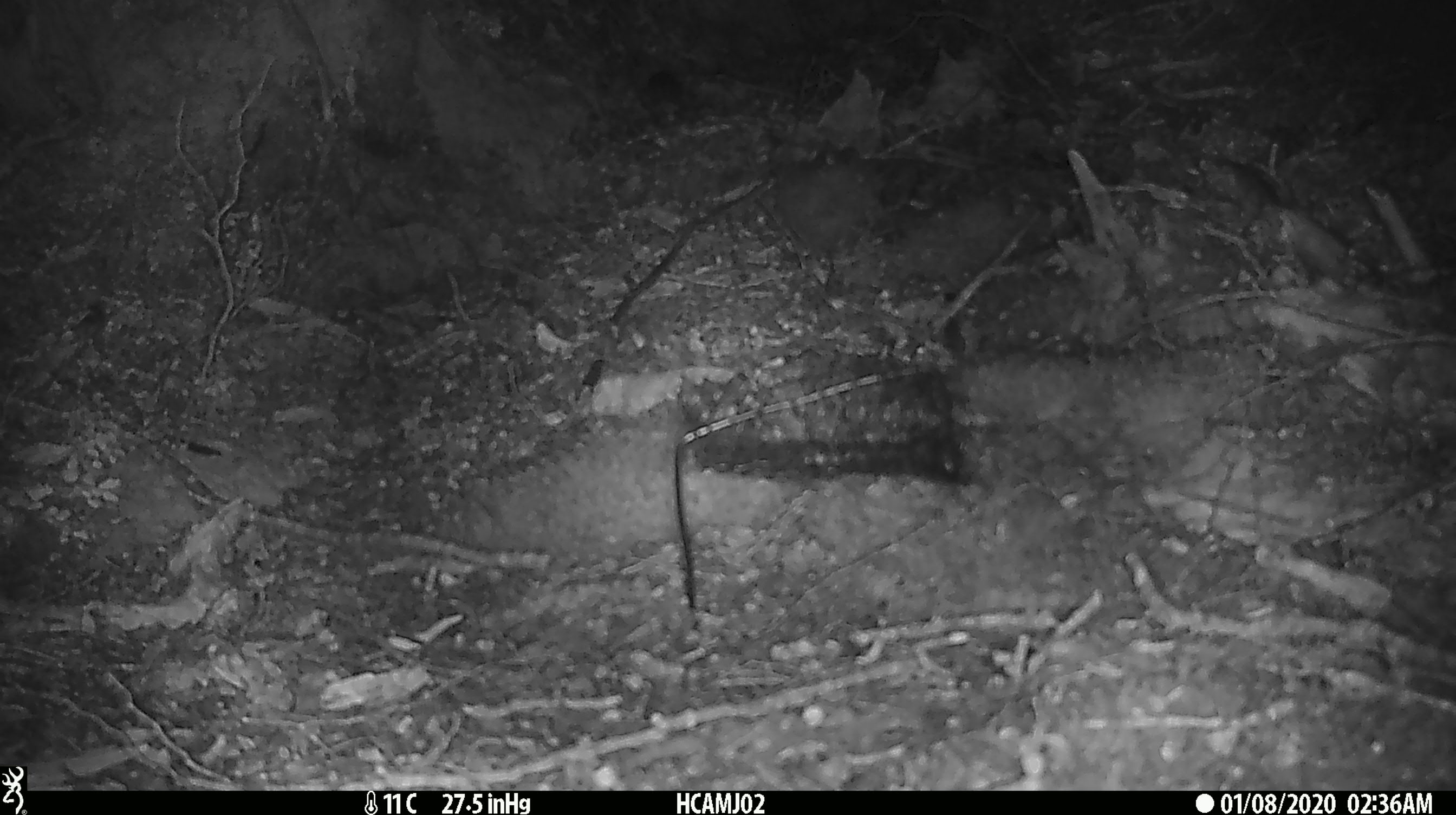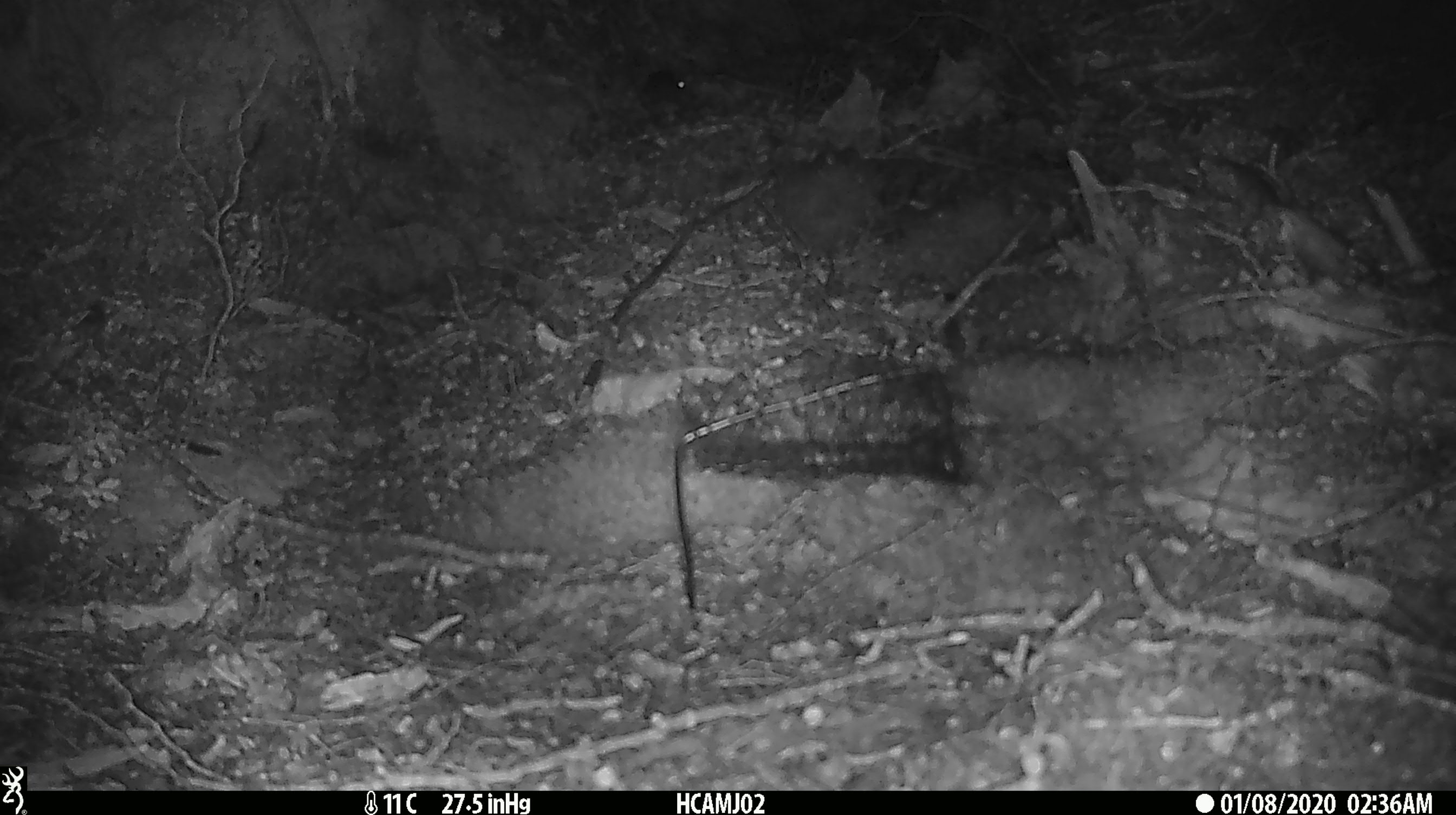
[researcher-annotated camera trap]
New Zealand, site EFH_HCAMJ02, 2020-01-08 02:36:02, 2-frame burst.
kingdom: Animalia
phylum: Chordata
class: Mammalia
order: Rodentia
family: Muridae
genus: Mus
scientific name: Mus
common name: mouse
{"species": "mouse (Mus)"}